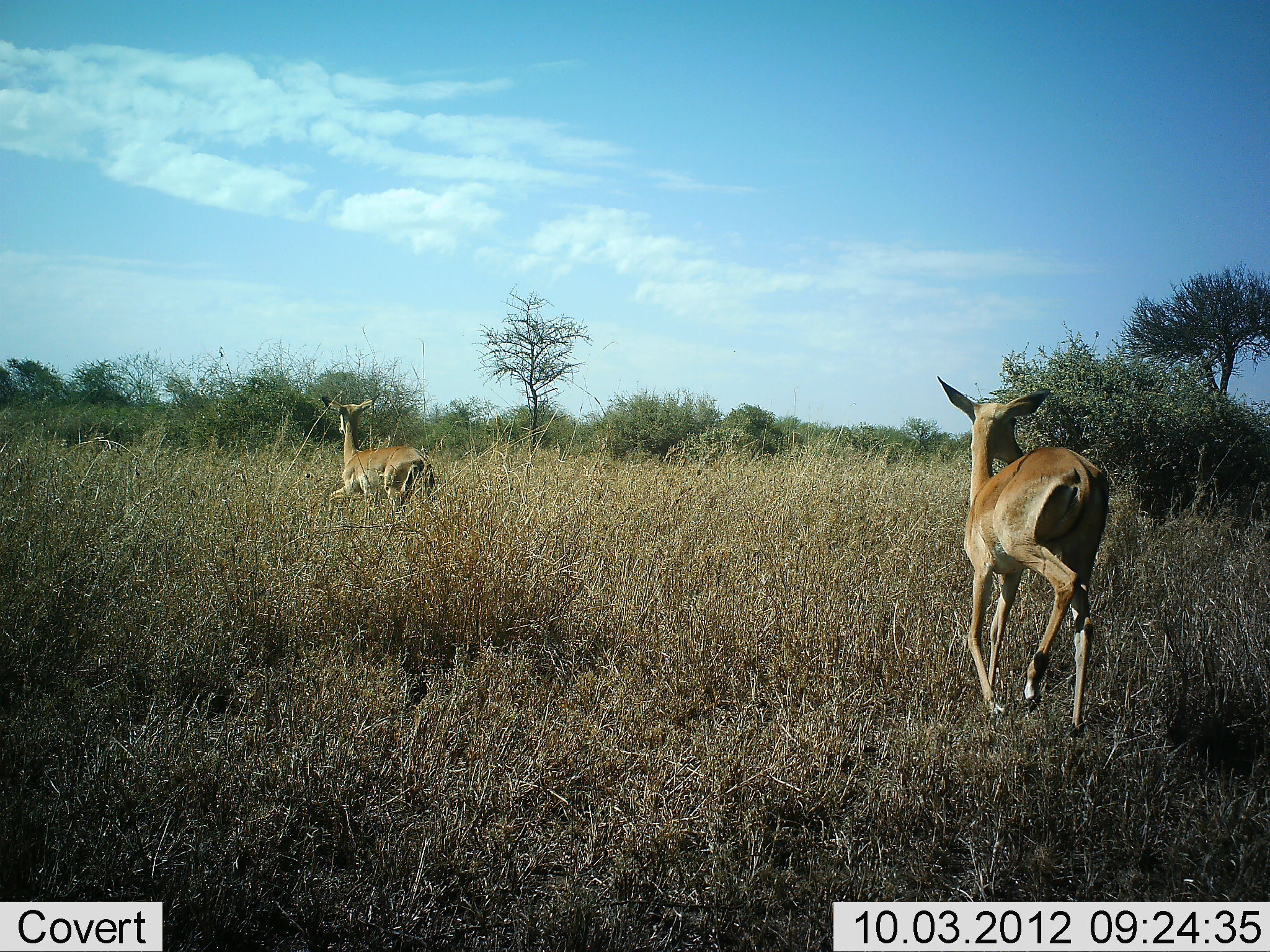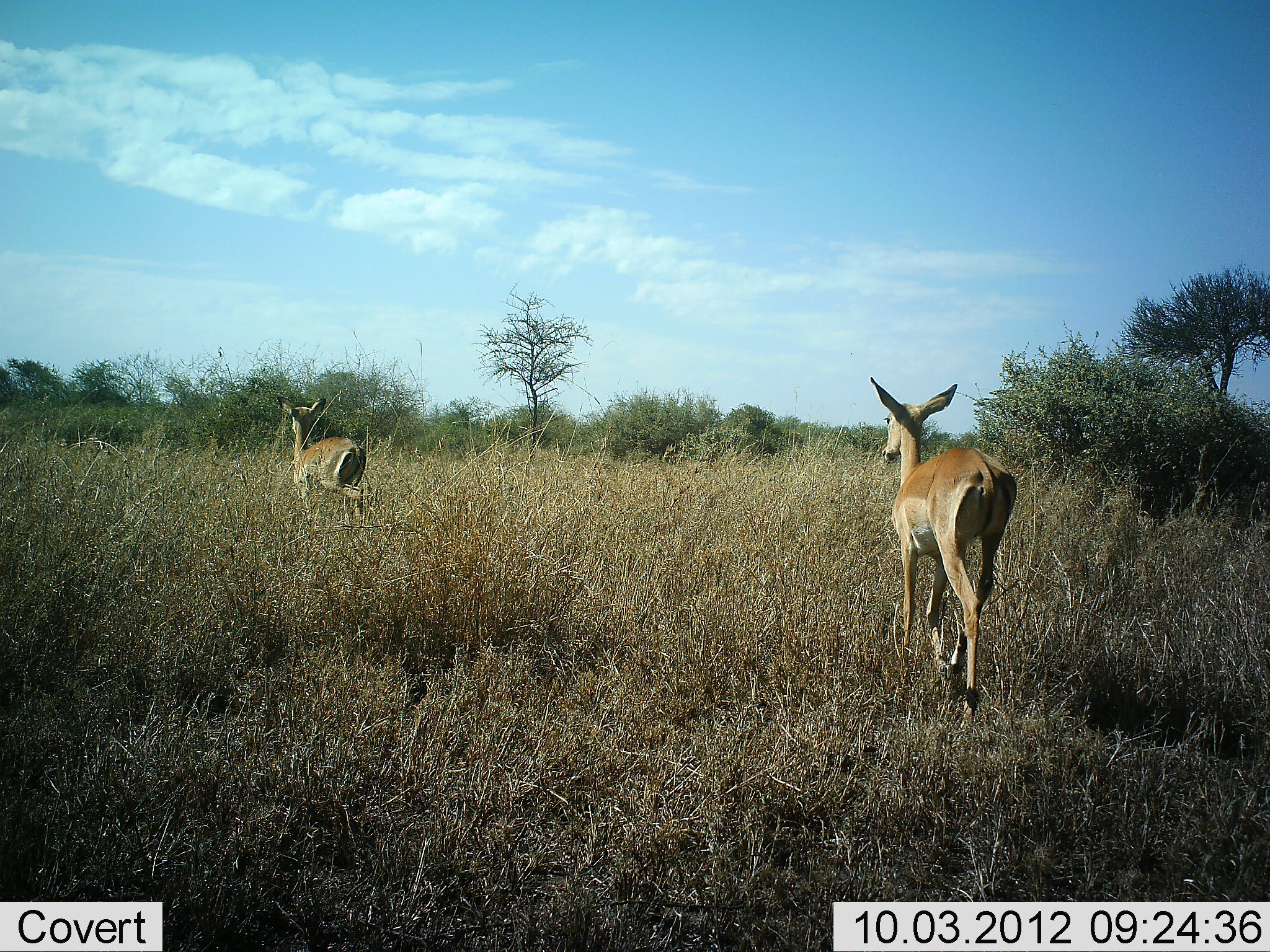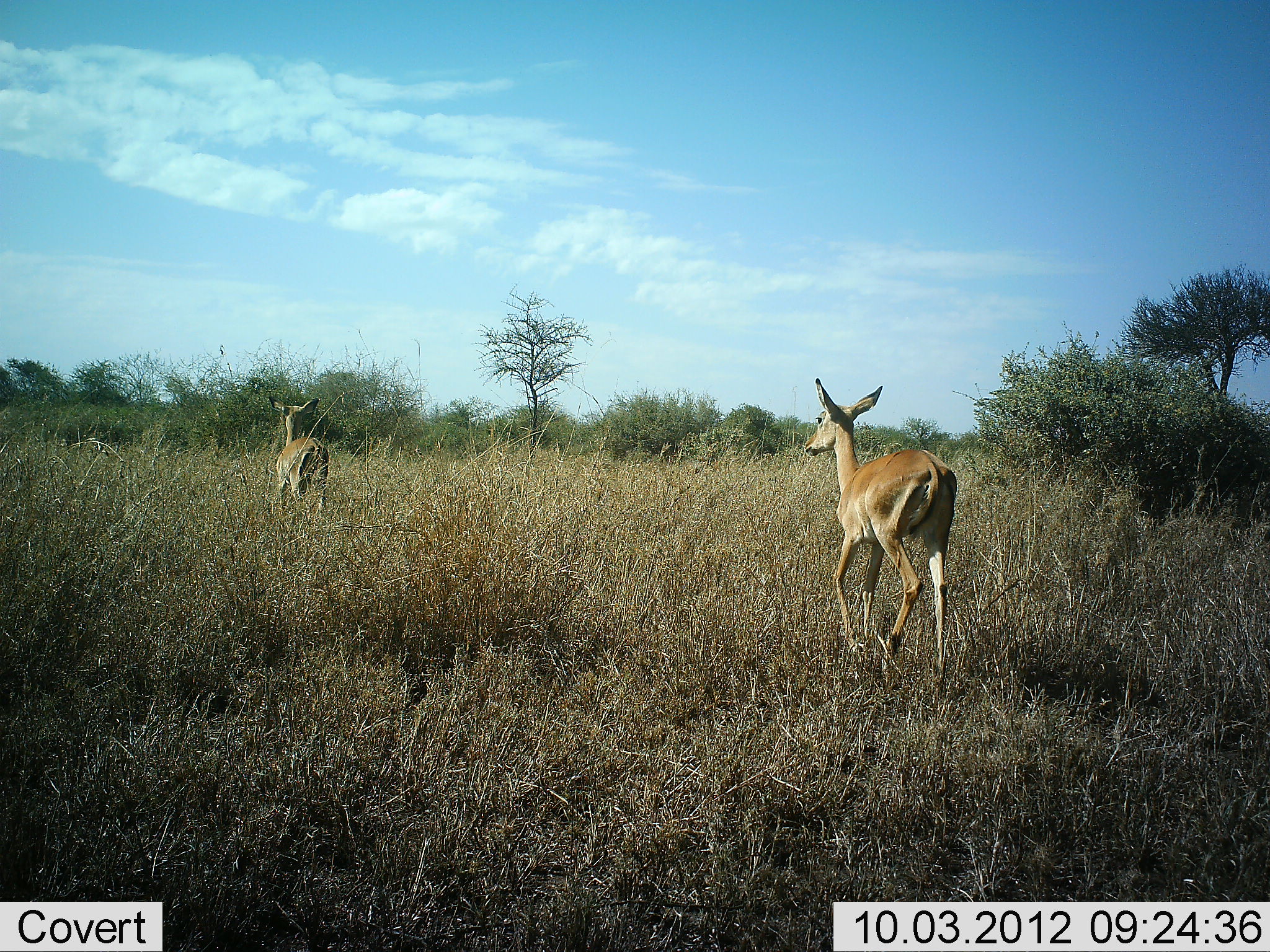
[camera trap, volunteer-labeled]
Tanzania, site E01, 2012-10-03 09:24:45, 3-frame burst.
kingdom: Animalia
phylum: Chordata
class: Mammalia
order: Artiodactyla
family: Bovidae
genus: Aepyceros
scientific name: Aepyceros melampus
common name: impala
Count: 2.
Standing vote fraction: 0%.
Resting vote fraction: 0%.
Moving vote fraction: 100%.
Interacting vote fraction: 0%.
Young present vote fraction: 0%.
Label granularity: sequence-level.